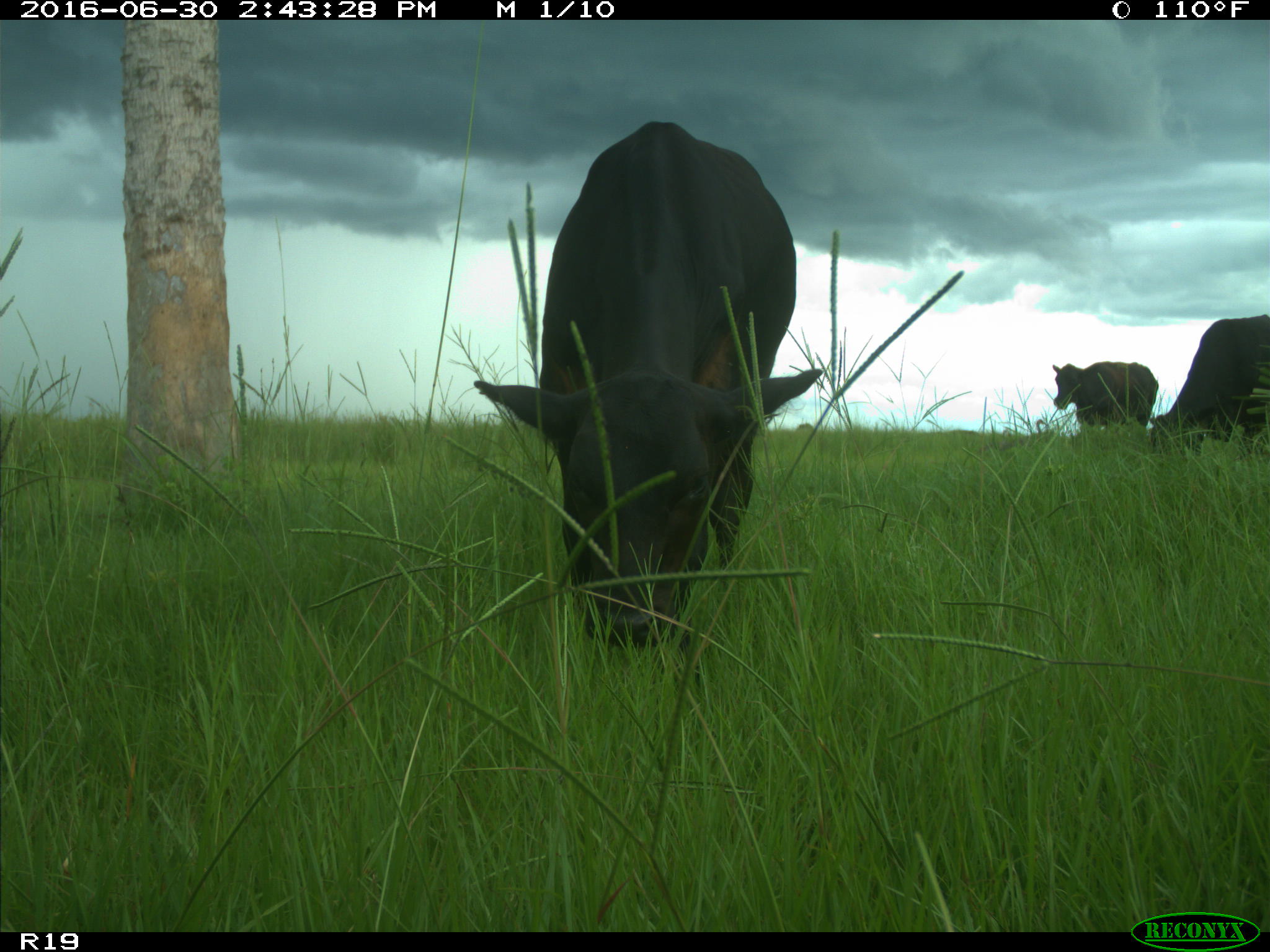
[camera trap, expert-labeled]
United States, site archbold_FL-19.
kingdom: Animalia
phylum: Chordata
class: Mammalia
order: Artiodactyla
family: Bovidae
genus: Bos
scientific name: Bos taurus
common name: domestic cow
Bos taurus (domestic cow).